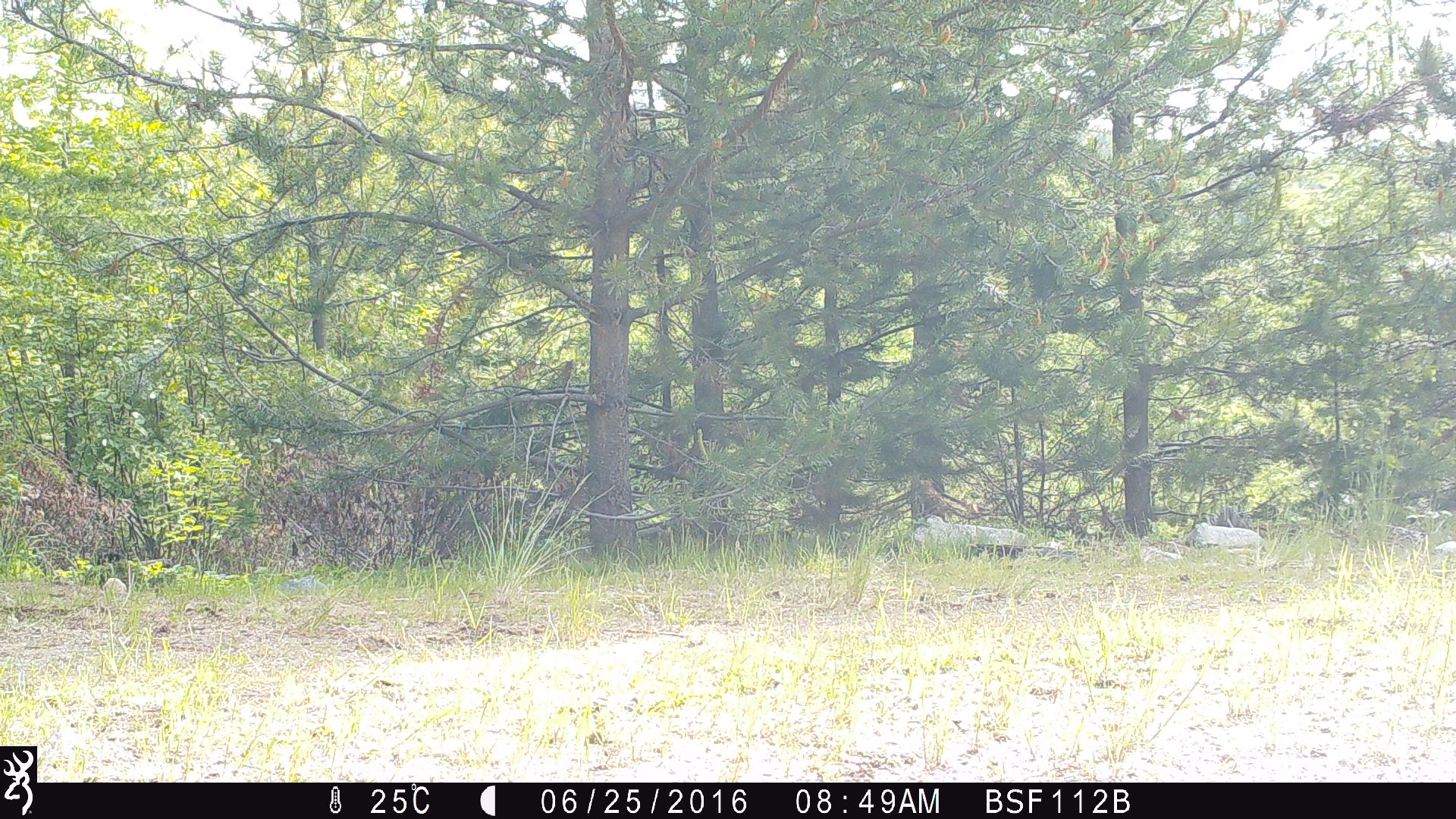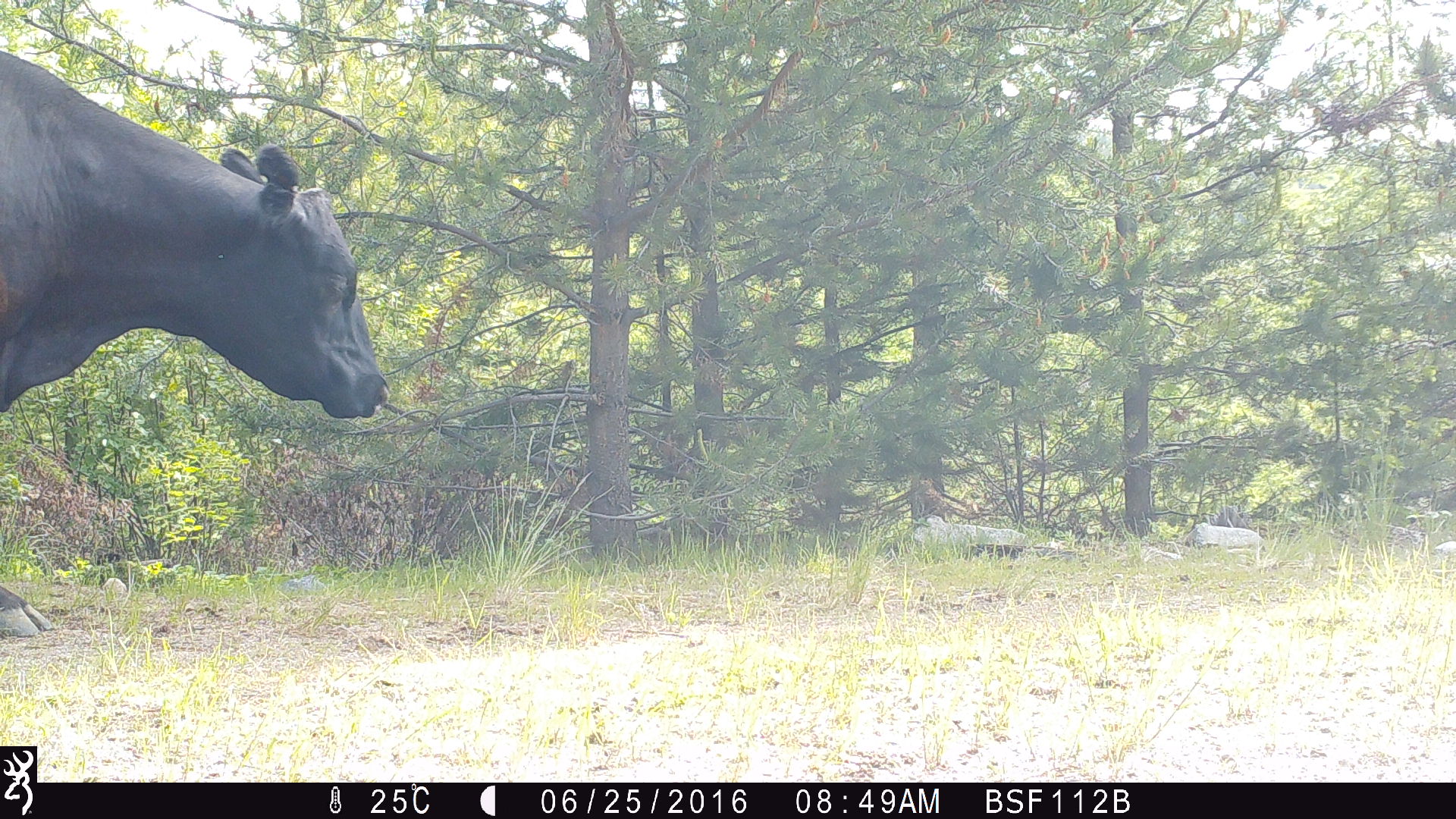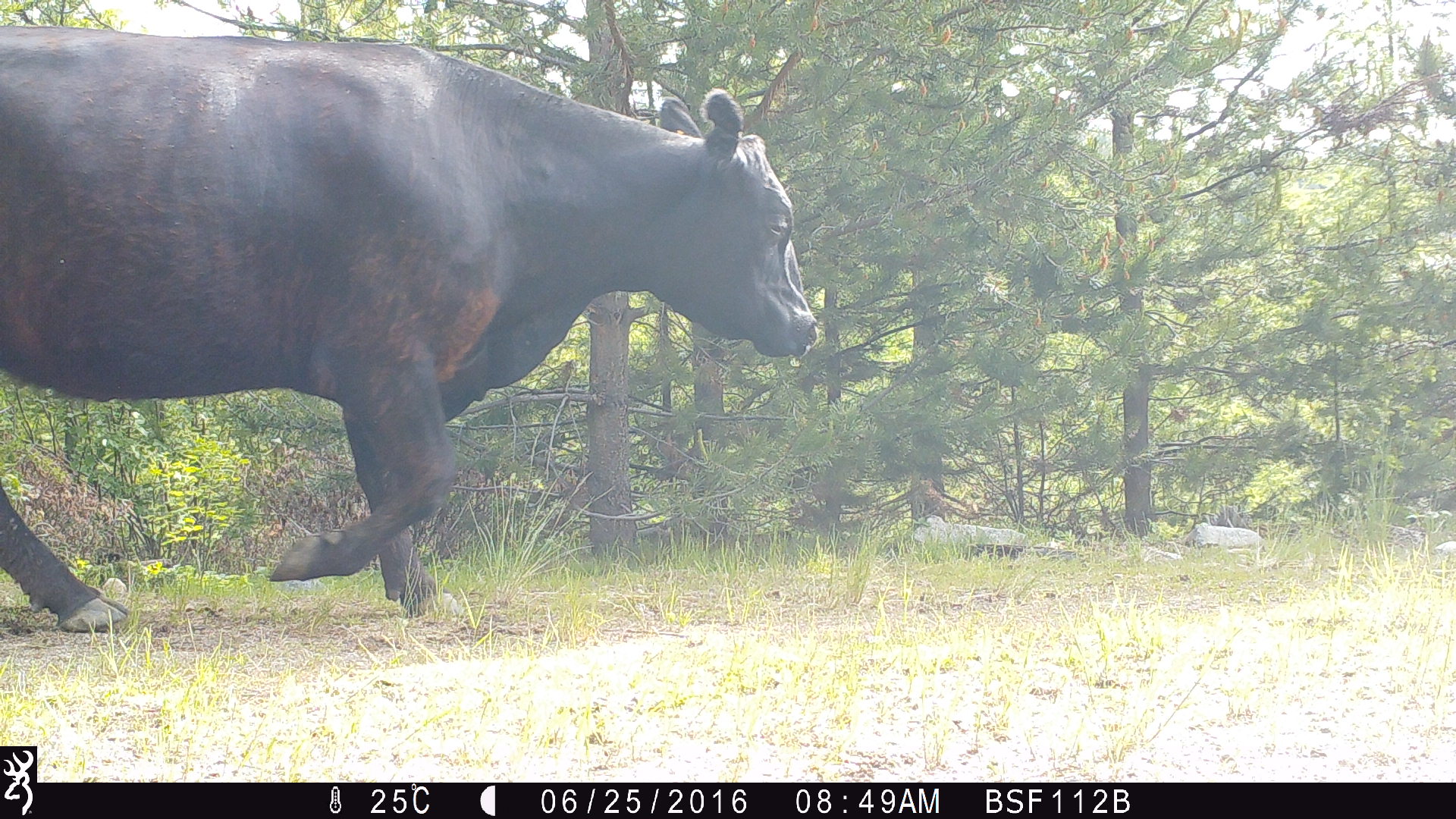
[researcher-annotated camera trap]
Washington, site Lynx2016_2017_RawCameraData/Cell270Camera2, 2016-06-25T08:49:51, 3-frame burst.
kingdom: Animalia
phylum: Chordata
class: Mammalia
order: Artiodactyla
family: Bovidae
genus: Bos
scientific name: Bos taurus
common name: domestic cattle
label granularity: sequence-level